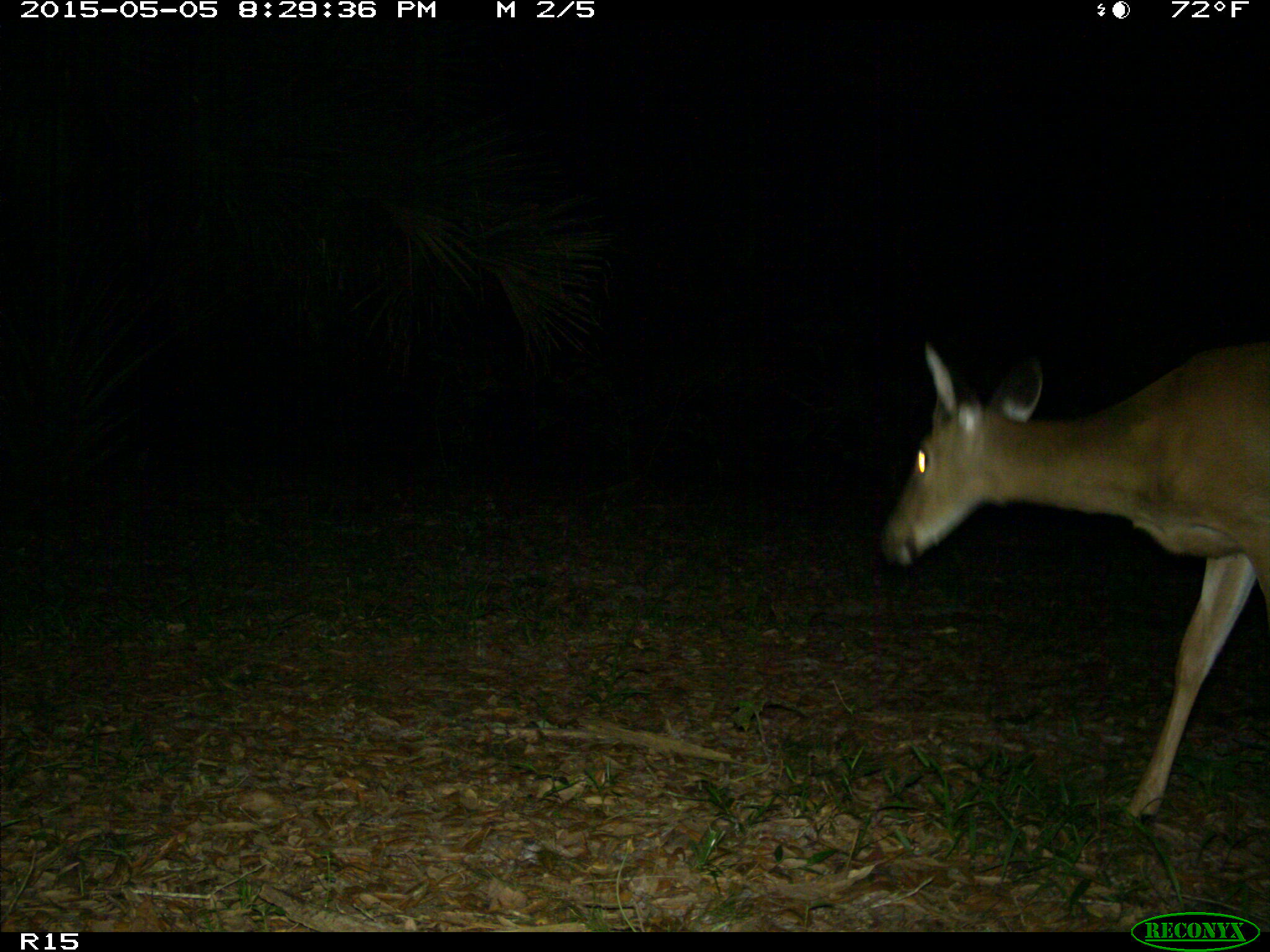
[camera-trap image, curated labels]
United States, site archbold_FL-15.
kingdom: Animalia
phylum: Chordata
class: Mammalia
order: Artiodactyla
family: Cervidae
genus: Odocoileus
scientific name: Odocoileus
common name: deer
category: unidentified deer